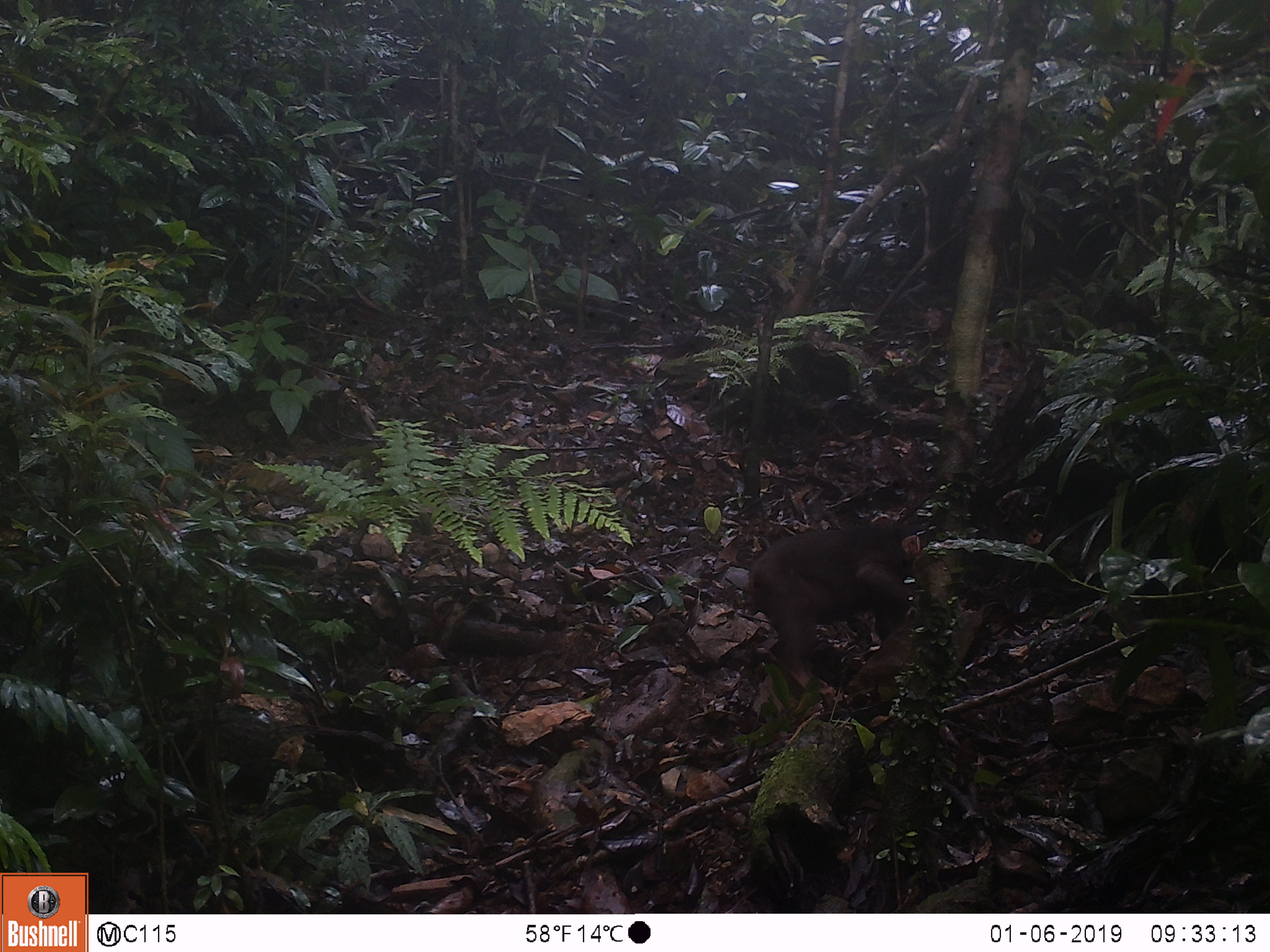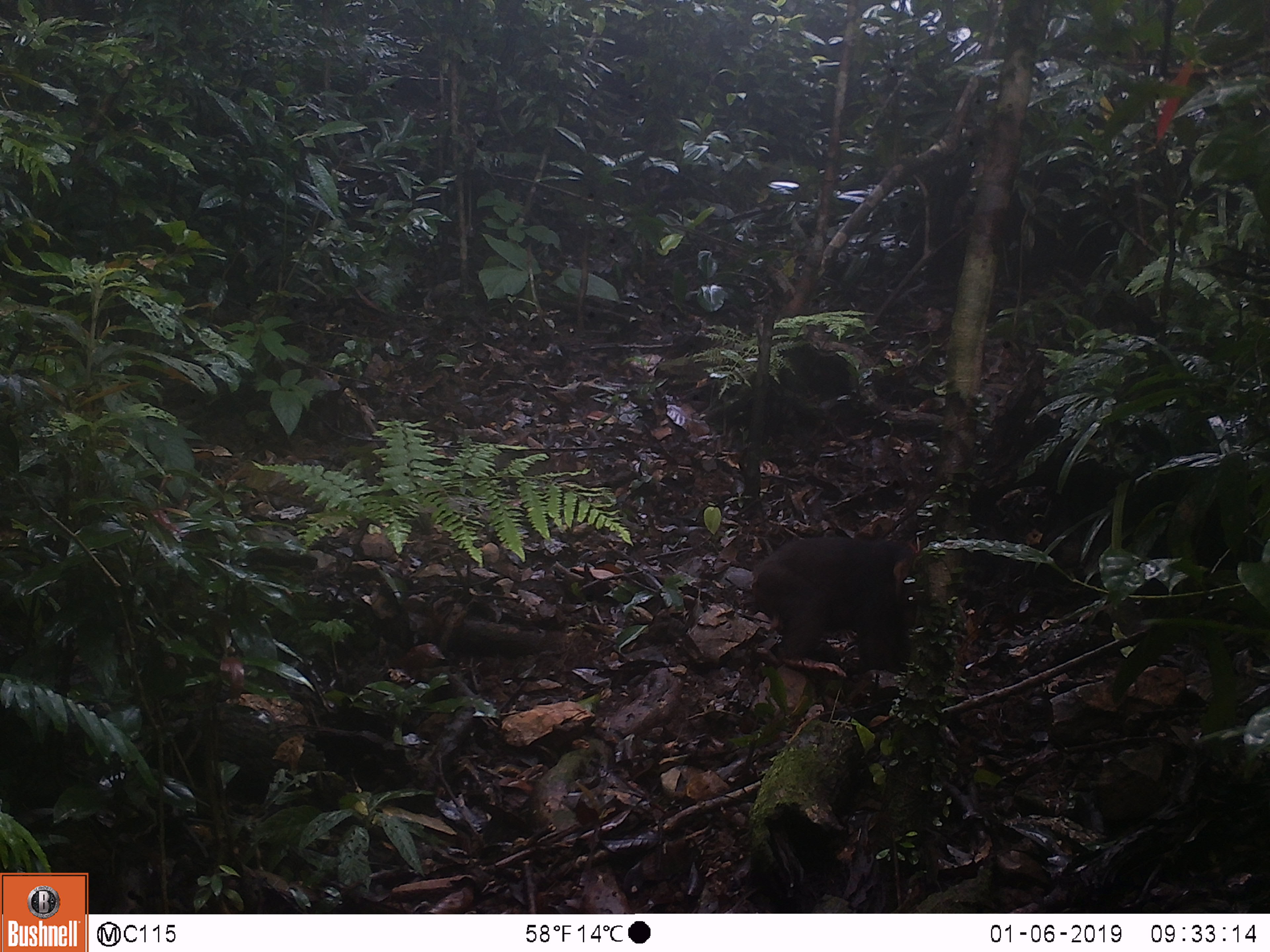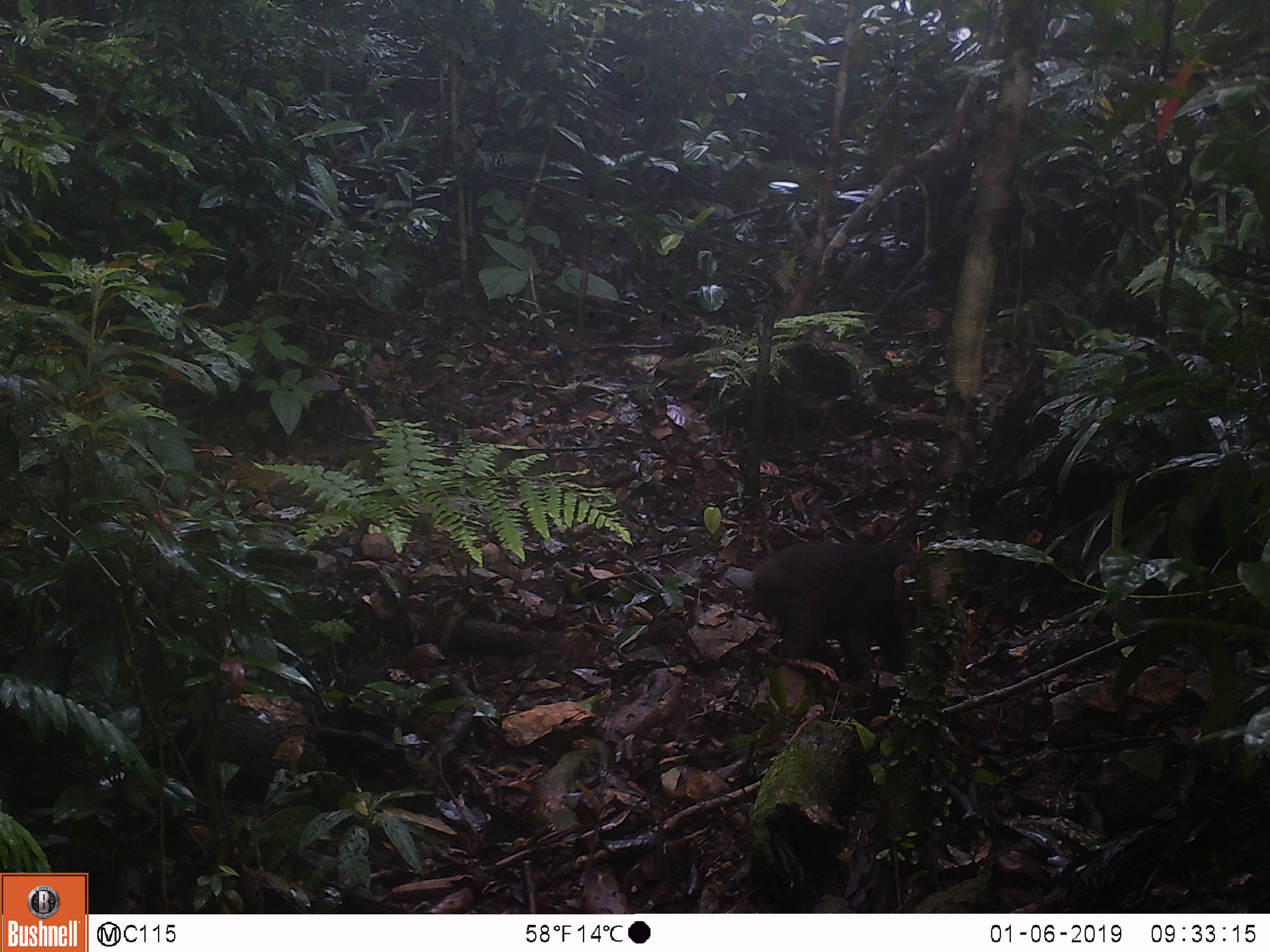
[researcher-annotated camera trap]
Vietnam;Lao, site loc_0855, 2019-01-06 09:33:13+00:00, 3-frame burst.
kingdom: Animalia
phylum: Chordata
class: Mammalia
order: Primates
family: Cercopithecidae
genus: Macaca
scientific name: Macaca arctoides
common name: stump-tailed macaque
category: stump tailed macaque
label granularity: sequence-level